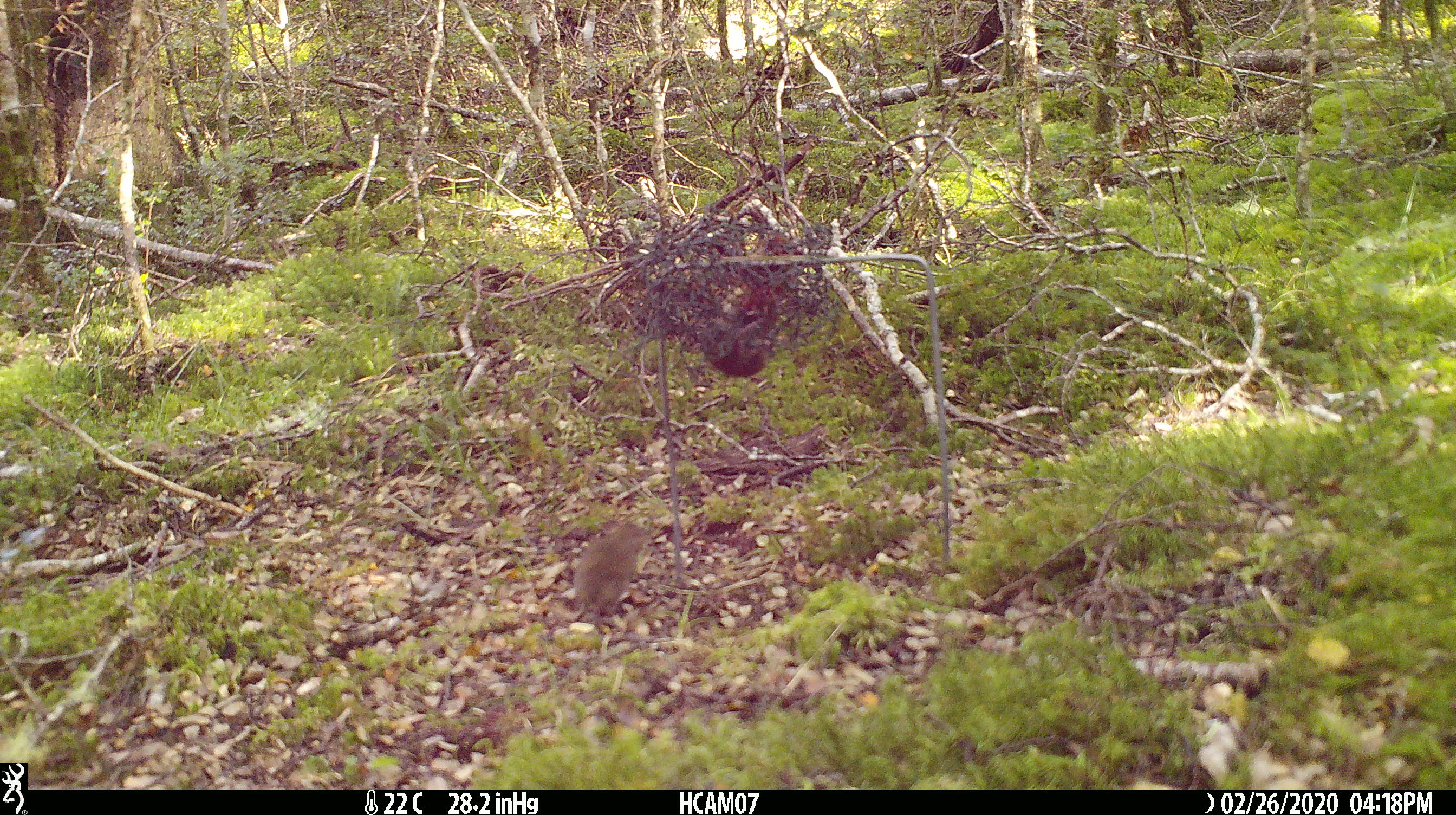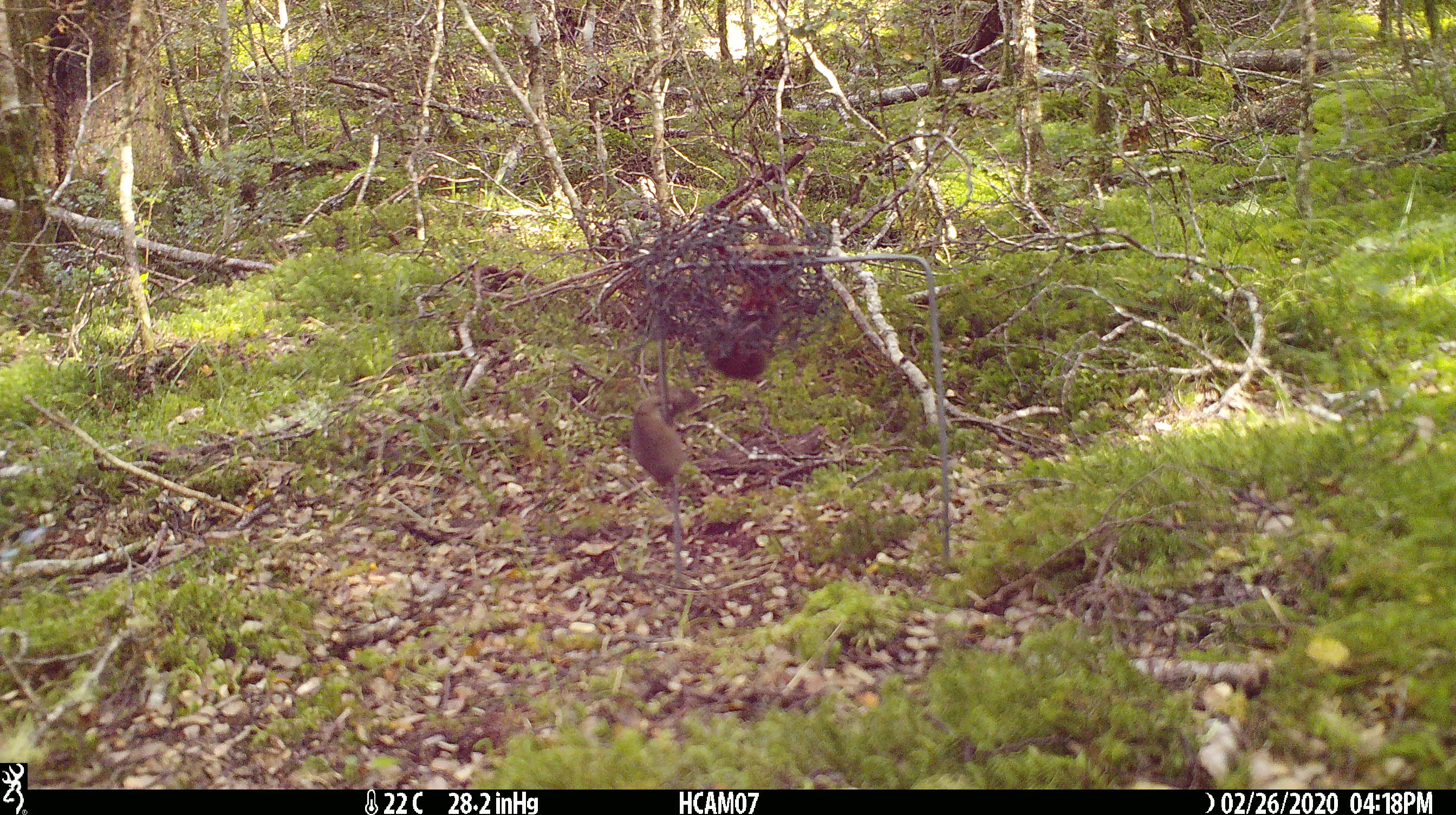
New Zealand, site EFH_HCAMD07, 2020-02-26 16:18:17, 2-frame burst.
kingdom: Animalia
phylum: Chordata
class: Mammalia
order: Rodentia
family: Muridae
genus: Mus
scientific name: Mus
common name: mouse